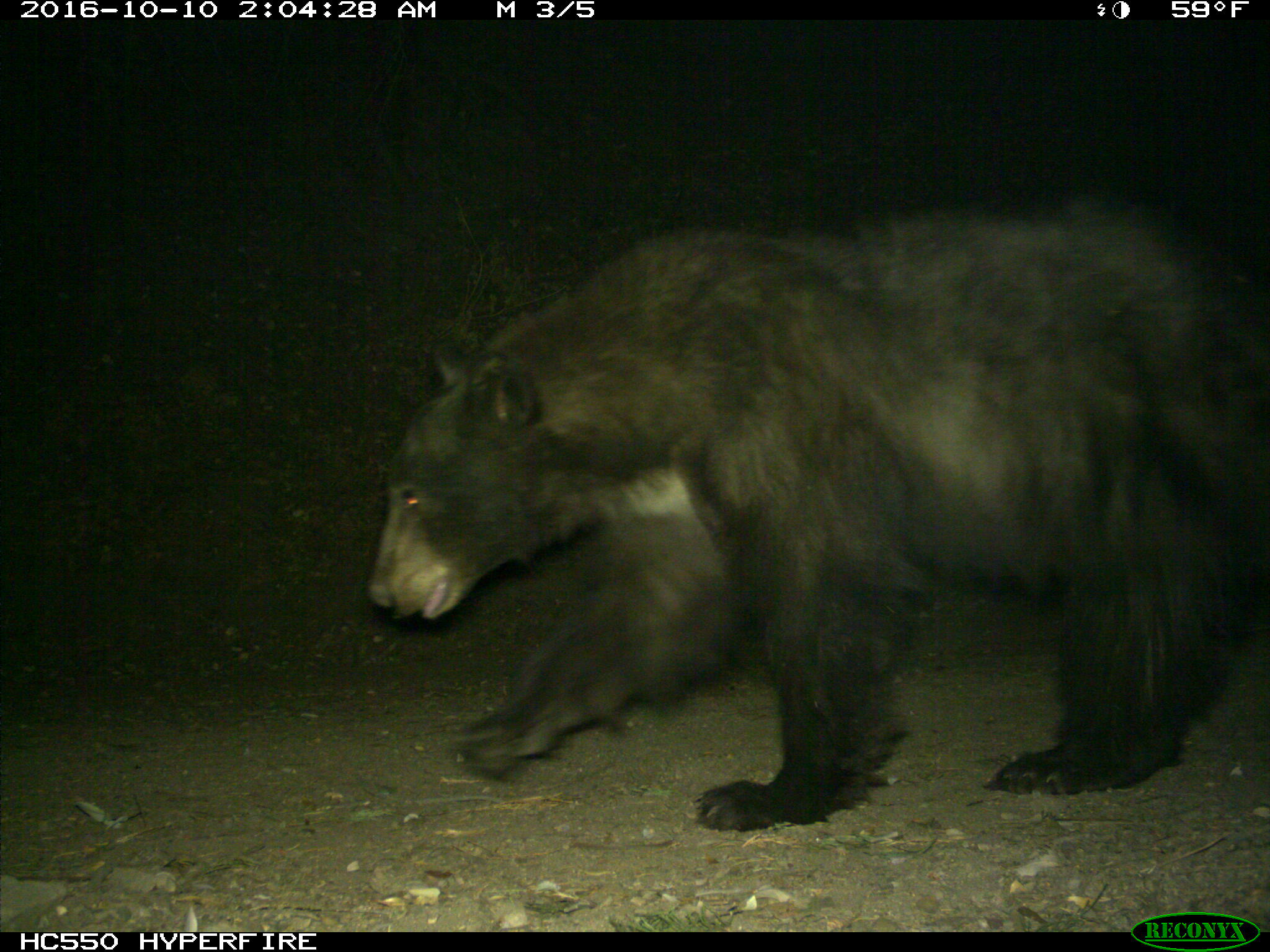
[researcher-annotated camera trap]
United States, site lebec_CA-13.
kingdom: Animalia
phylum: Chordata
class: Mammalia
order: Carnivora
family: Ursidae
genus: Ursus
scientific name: Ursus americanus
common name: american black bear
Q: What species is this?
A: Ursus americanus (american black bear).